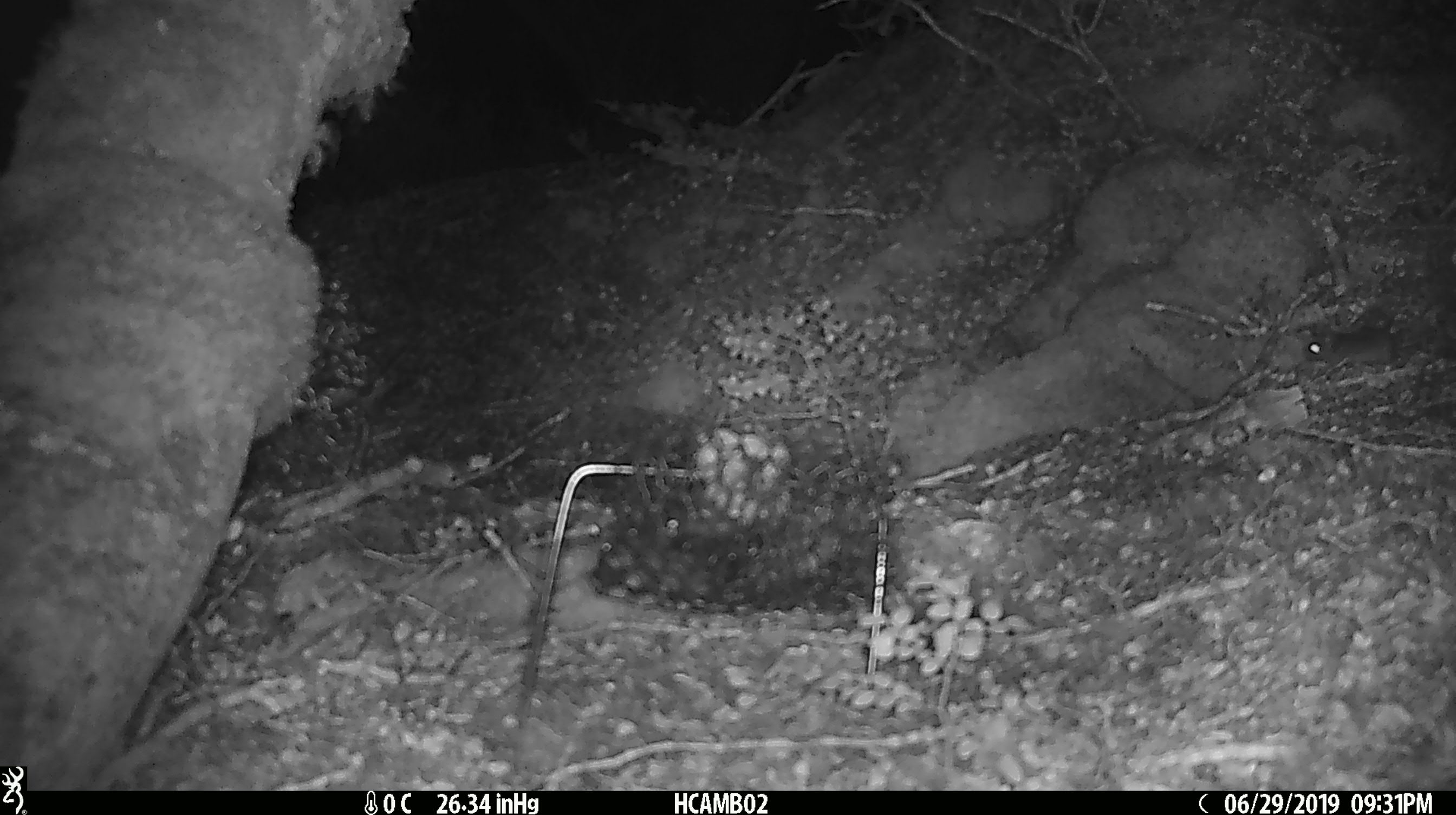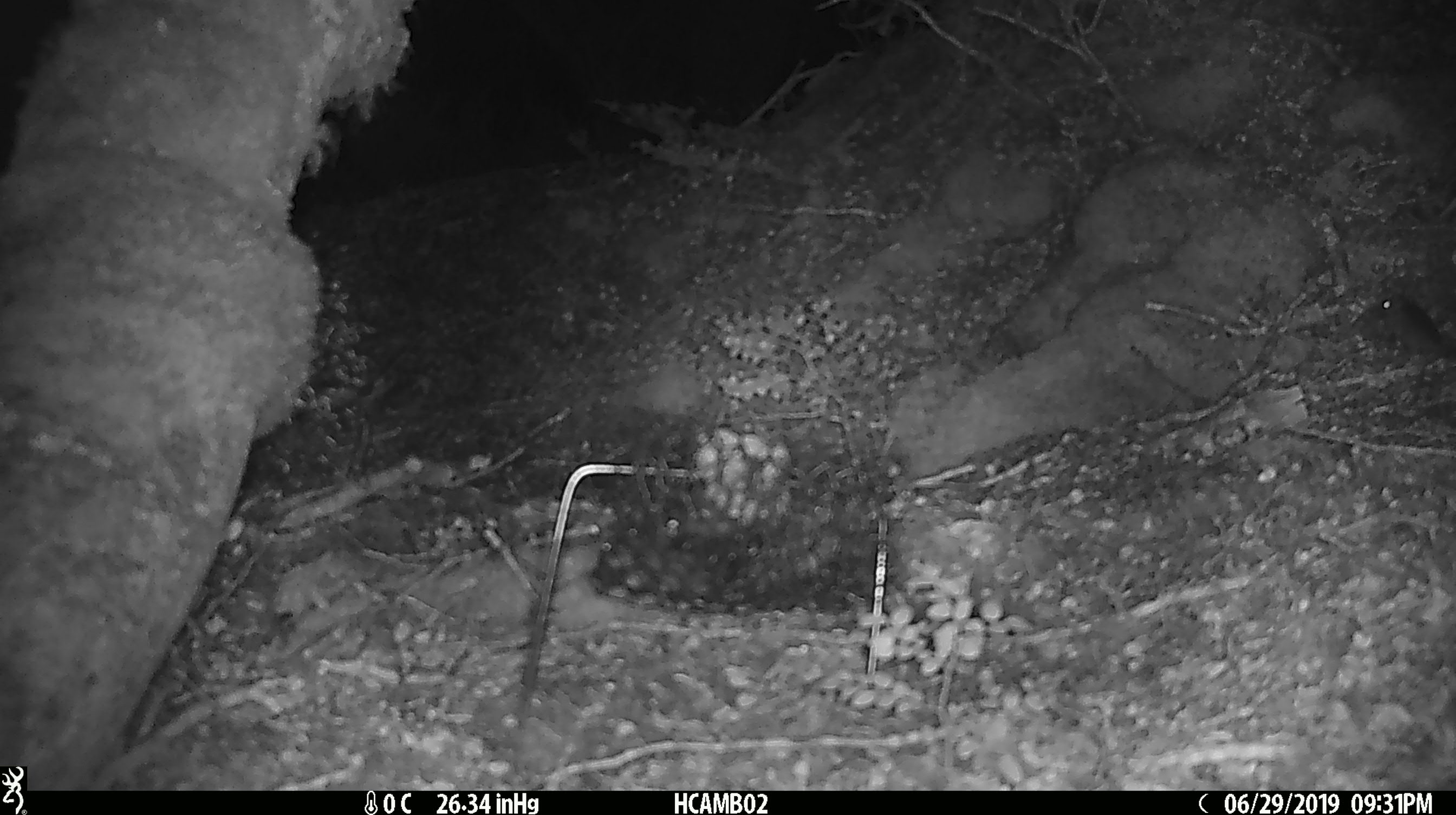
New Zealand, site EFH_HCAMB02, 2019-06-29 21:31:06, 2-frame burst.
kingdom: Animalia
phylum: Chordata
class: Mammalia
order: Rodentia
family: Muridae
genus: Mus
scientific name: Mus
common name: mouse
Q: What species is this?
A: Mouse (Mus).